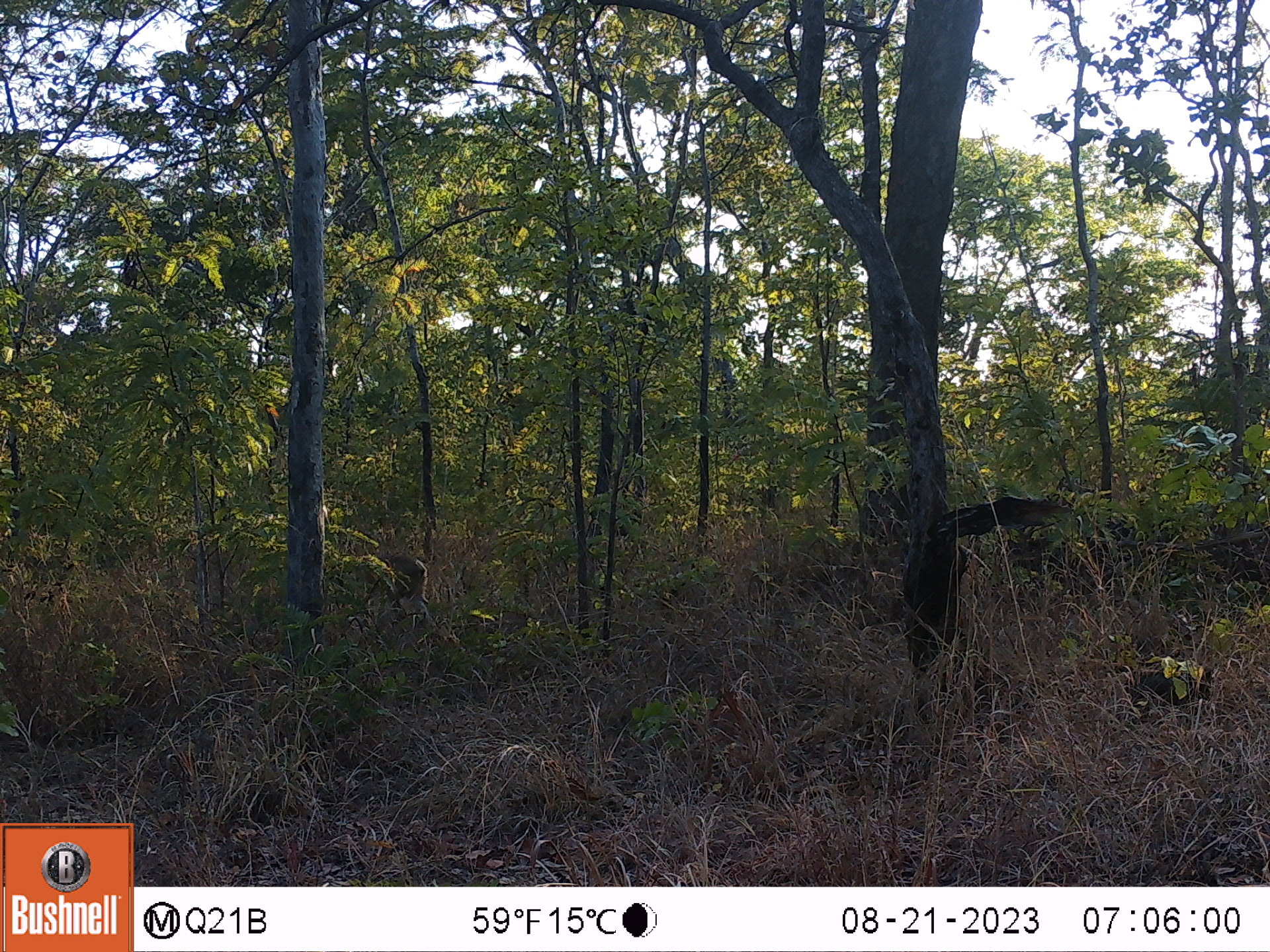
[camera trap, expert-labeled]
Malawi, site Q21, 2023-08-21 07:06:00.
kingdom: Animalia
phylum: Chordata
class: Mammalia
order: Artiodactyla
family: Bovidae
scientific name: Antilopinae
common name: small antelope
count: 1